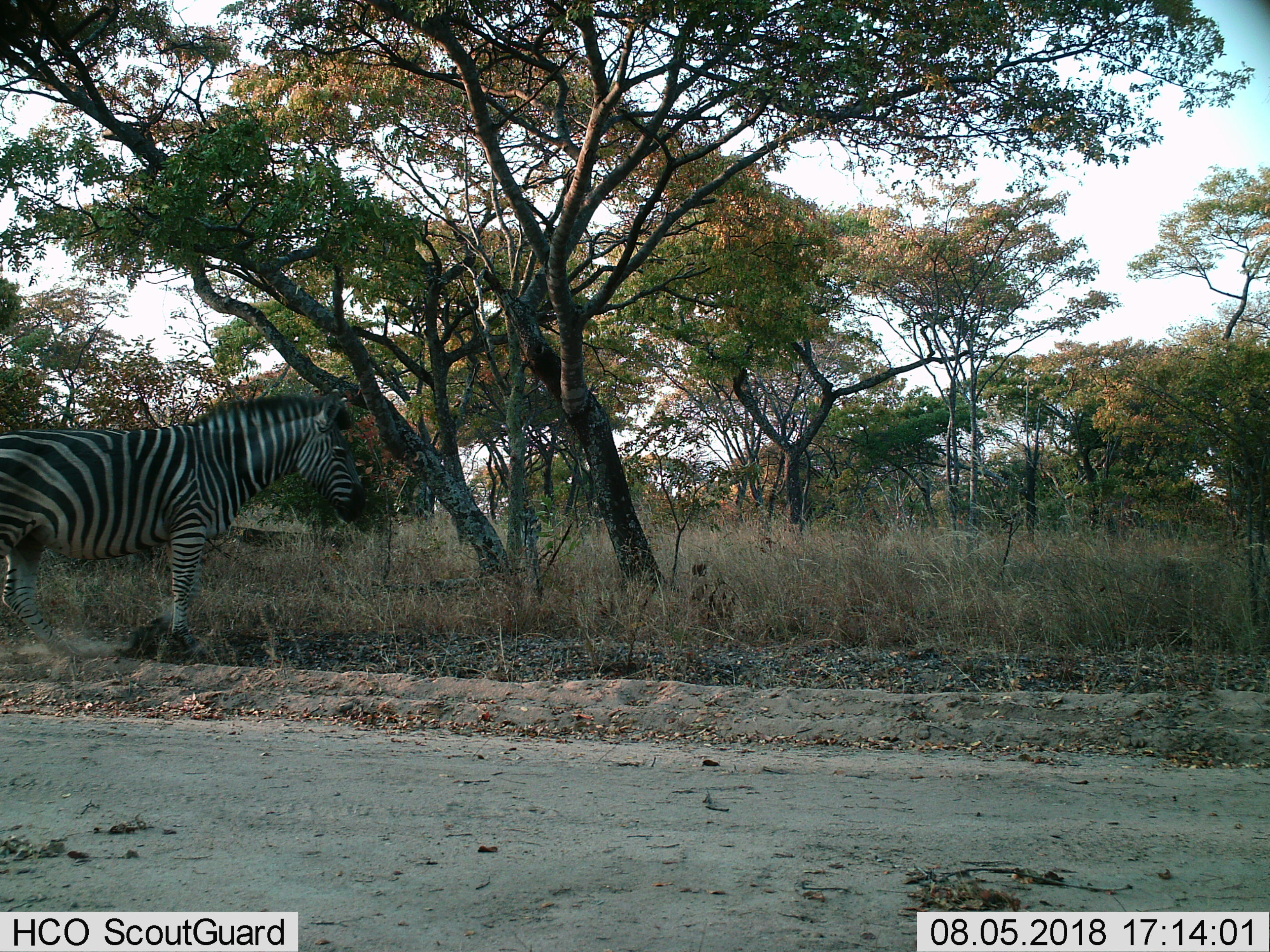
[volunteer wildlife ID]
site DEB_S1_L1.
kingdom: Animalia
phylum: Chordata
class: Mammalia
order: Perissodactyla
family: Equidae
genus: Equus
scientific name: Equus quagga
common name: plains zebra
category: zebraplains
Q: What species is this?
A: Zebraplains (plains zebra) (Equus quagga).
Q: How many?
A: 1.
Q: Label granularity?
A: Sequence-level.